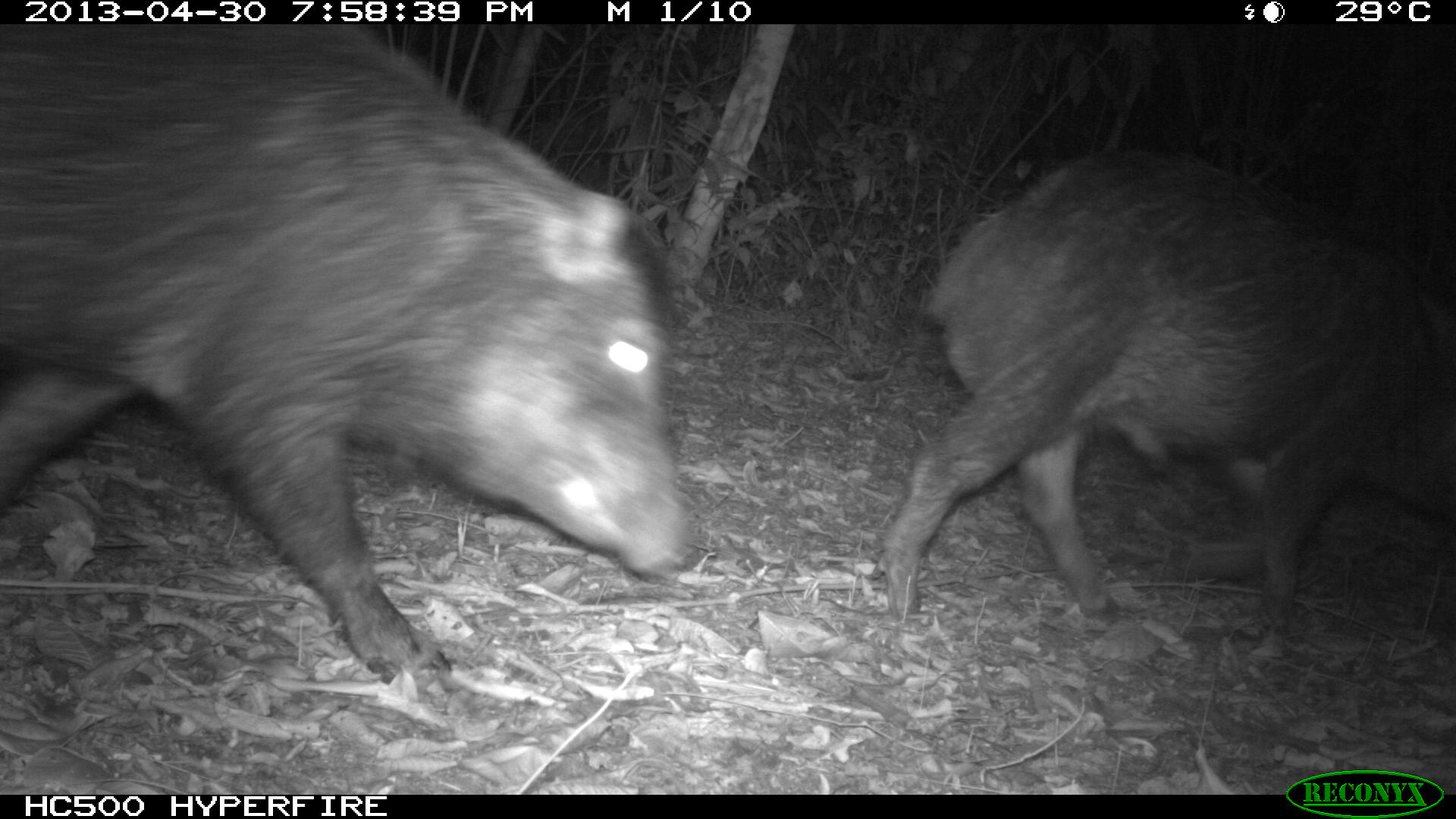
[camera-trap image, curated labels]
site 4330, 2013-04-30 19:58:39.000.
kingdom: Animalia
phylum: Chordata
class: Mammalia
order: Artiodactyla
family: Tayassuidae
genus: Tayassu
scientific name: Tayassu pecari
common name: white-lipped peccary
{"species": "Tayassu pecari (white-lipped peccary)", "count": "2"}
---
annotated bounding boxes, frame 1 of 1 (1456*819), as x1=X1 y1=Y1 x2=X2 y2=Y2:
tayassu pecari: x1=0 y1=21 x2=697 y2=692; x1=866 y1=145 x2=1456 y2=626